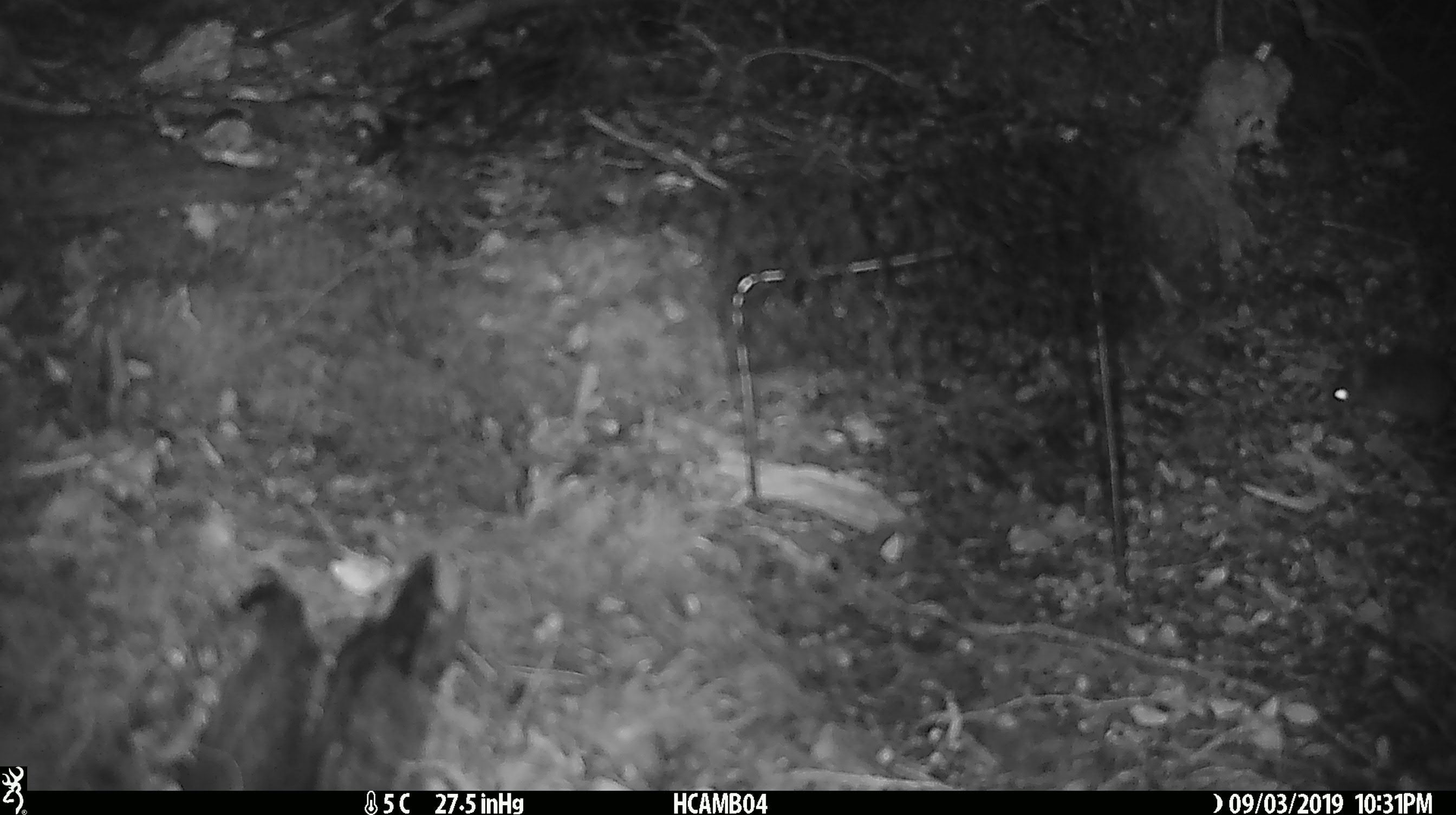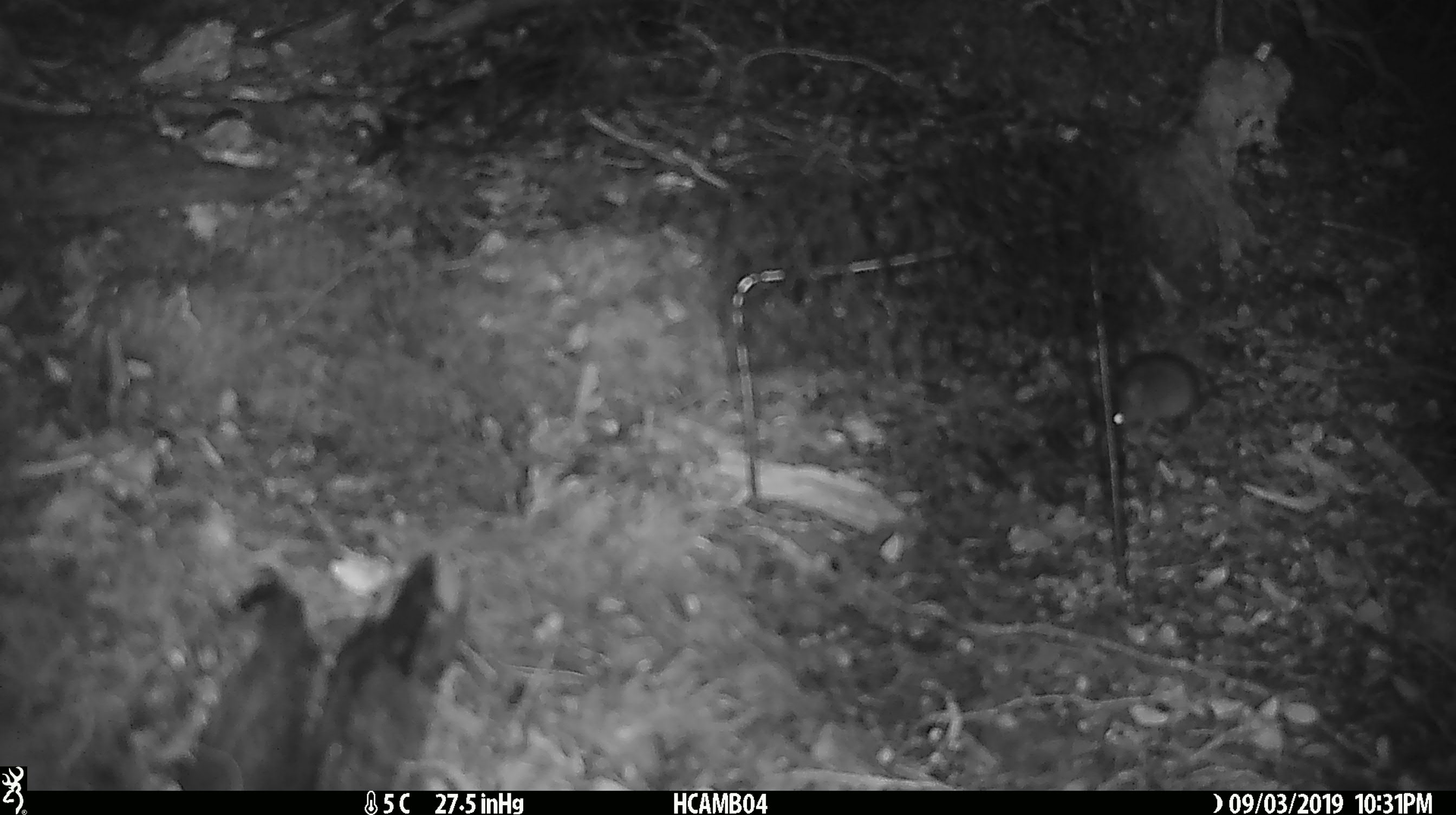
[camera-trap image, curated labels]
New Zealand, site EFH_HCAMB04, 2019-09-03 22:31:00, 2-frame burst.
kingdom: Animalia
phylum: Chordata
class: Mammalia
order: Rodentia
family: Muridae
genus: Mus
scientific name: Mus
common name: mouse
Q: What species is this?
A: Mouse (Mus).